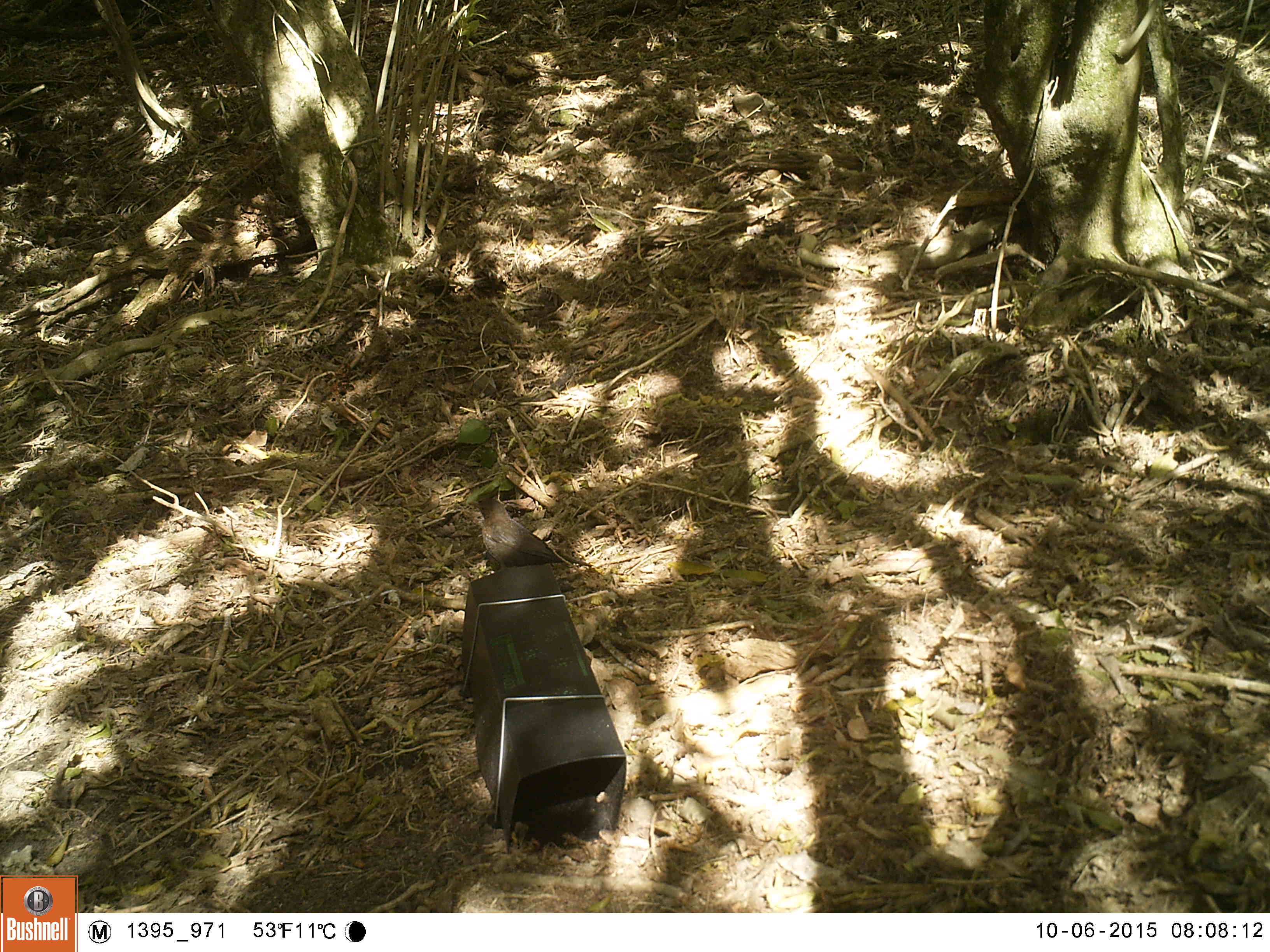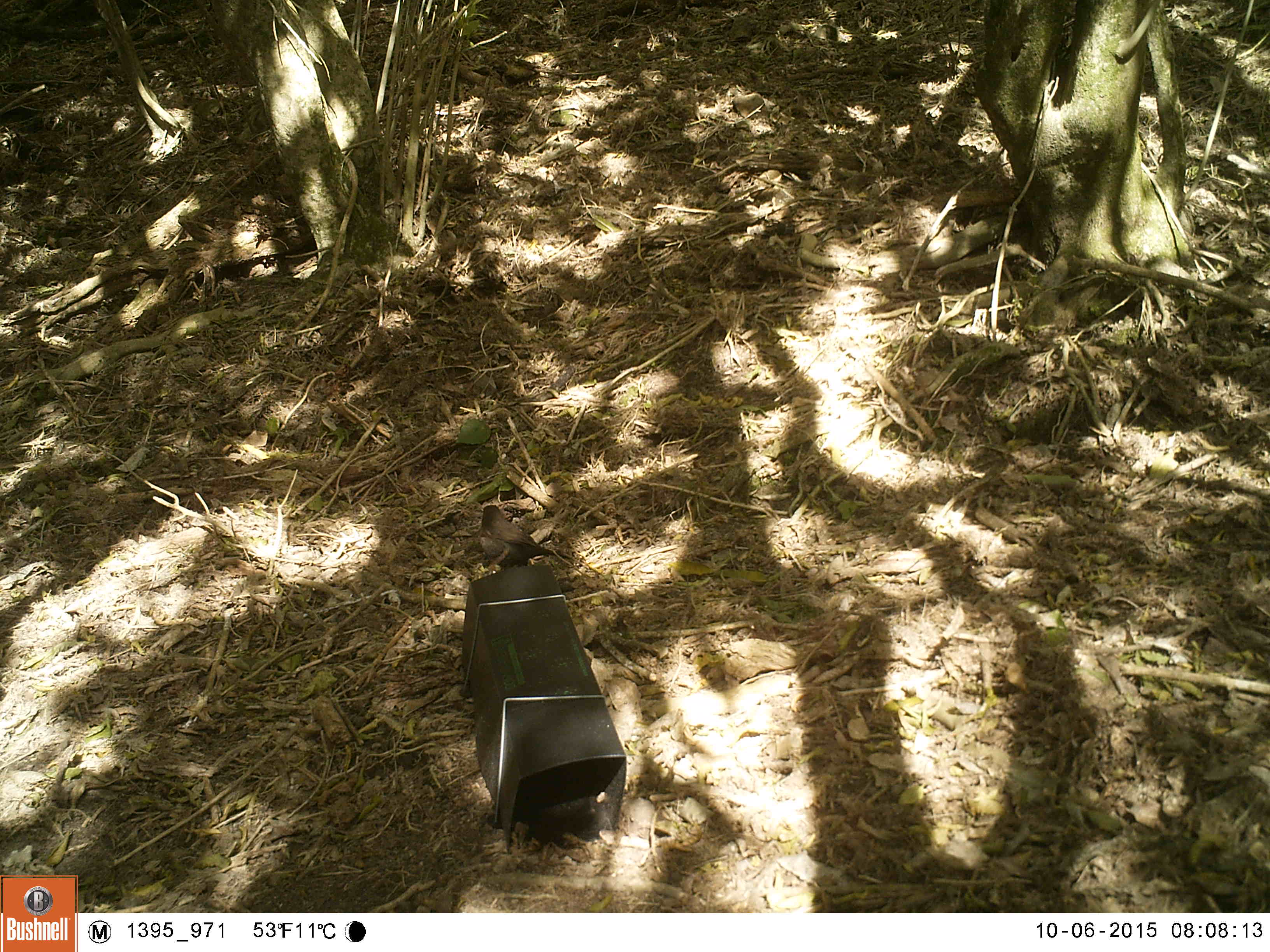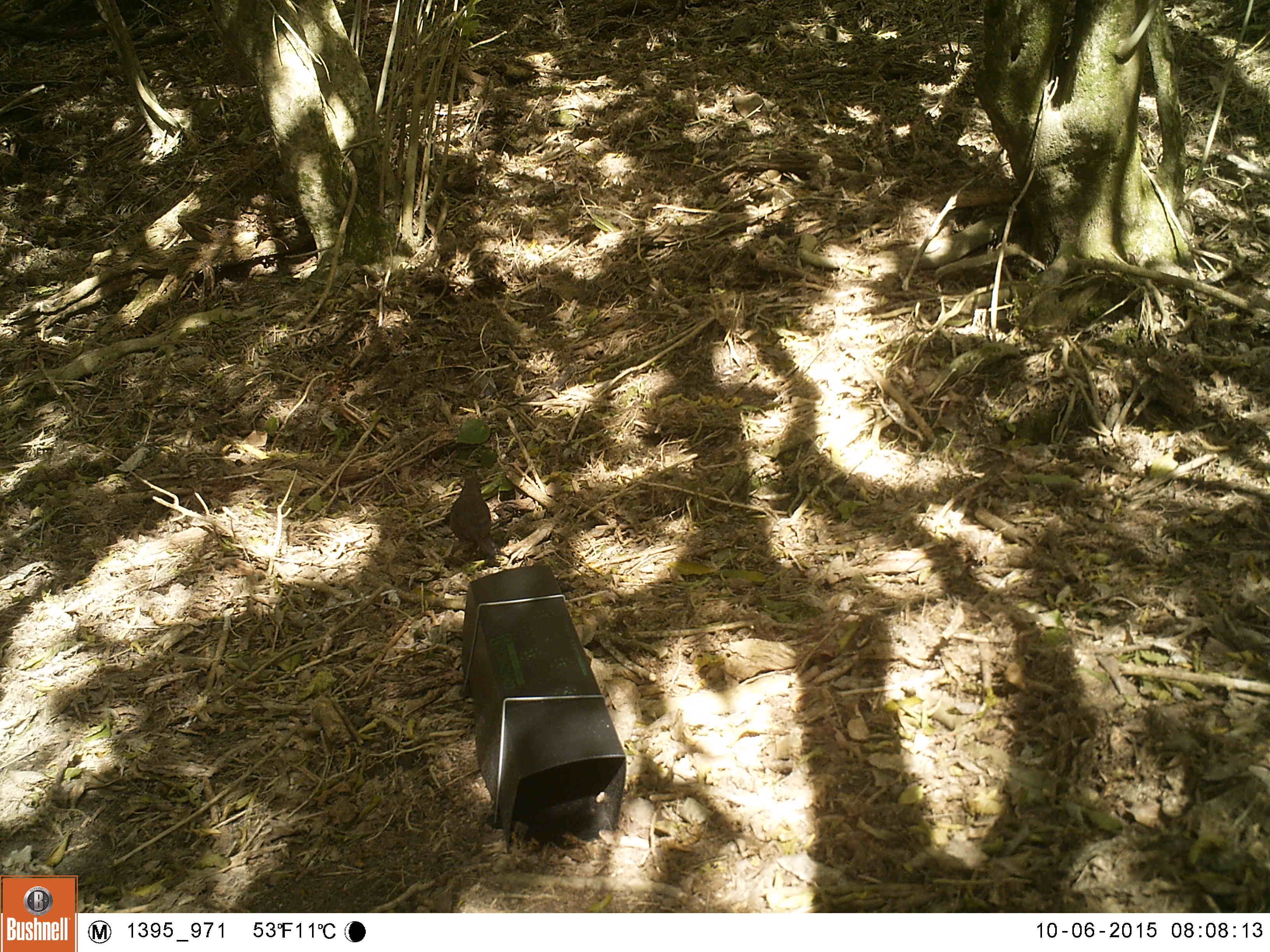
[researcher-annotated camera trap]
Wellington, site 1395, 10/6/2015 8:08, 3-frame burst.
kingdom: Animalia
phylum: Chordata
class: Aves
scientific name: Aves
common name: bird